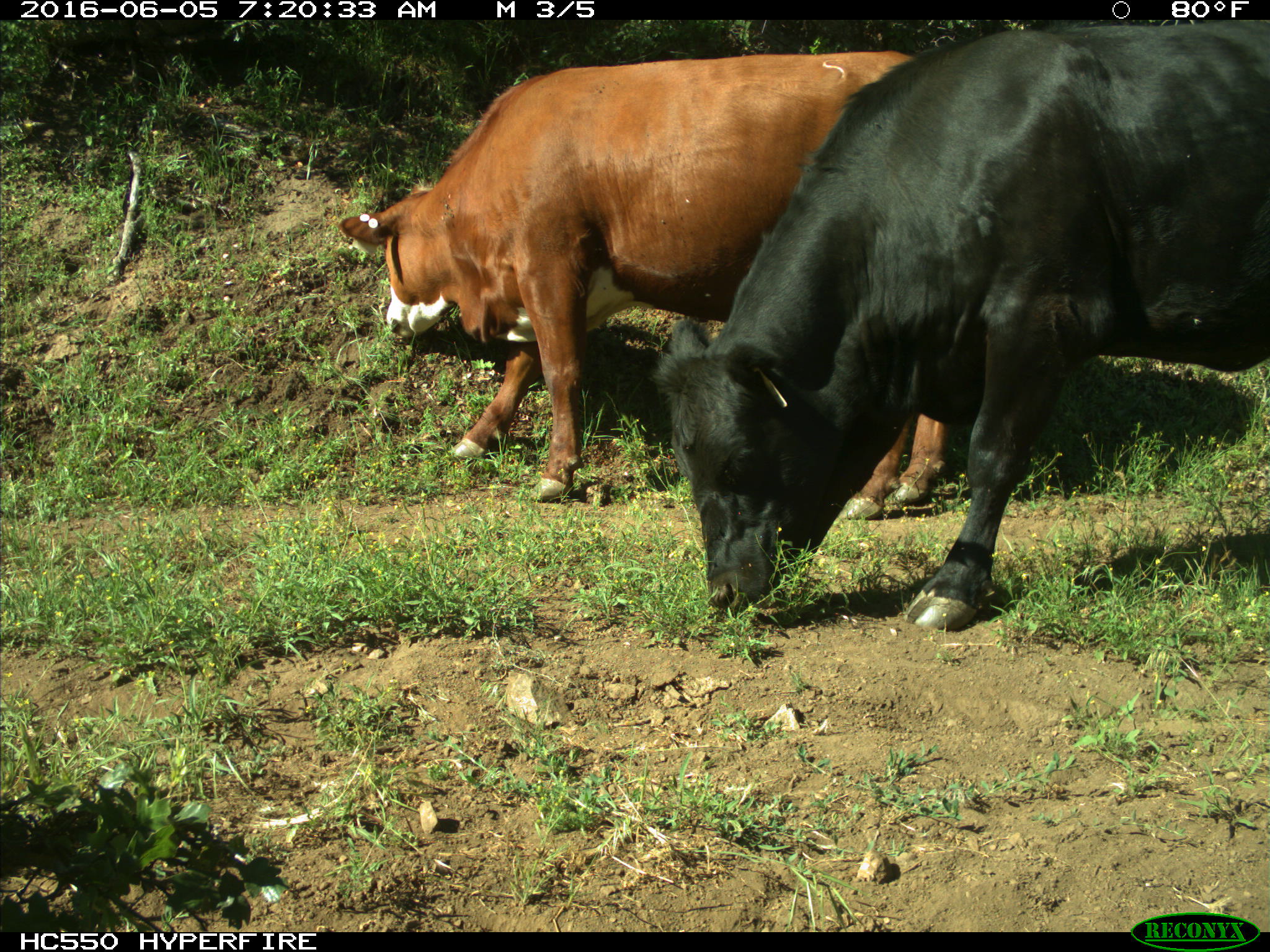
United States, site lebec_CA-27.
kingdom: Animalia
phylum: Chordata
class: Mammalia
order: Artiodactyla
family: Bovidae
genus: Bos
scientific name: Bos taurus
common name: domestic cow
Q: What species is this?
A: Bos taurus (domestic cow).